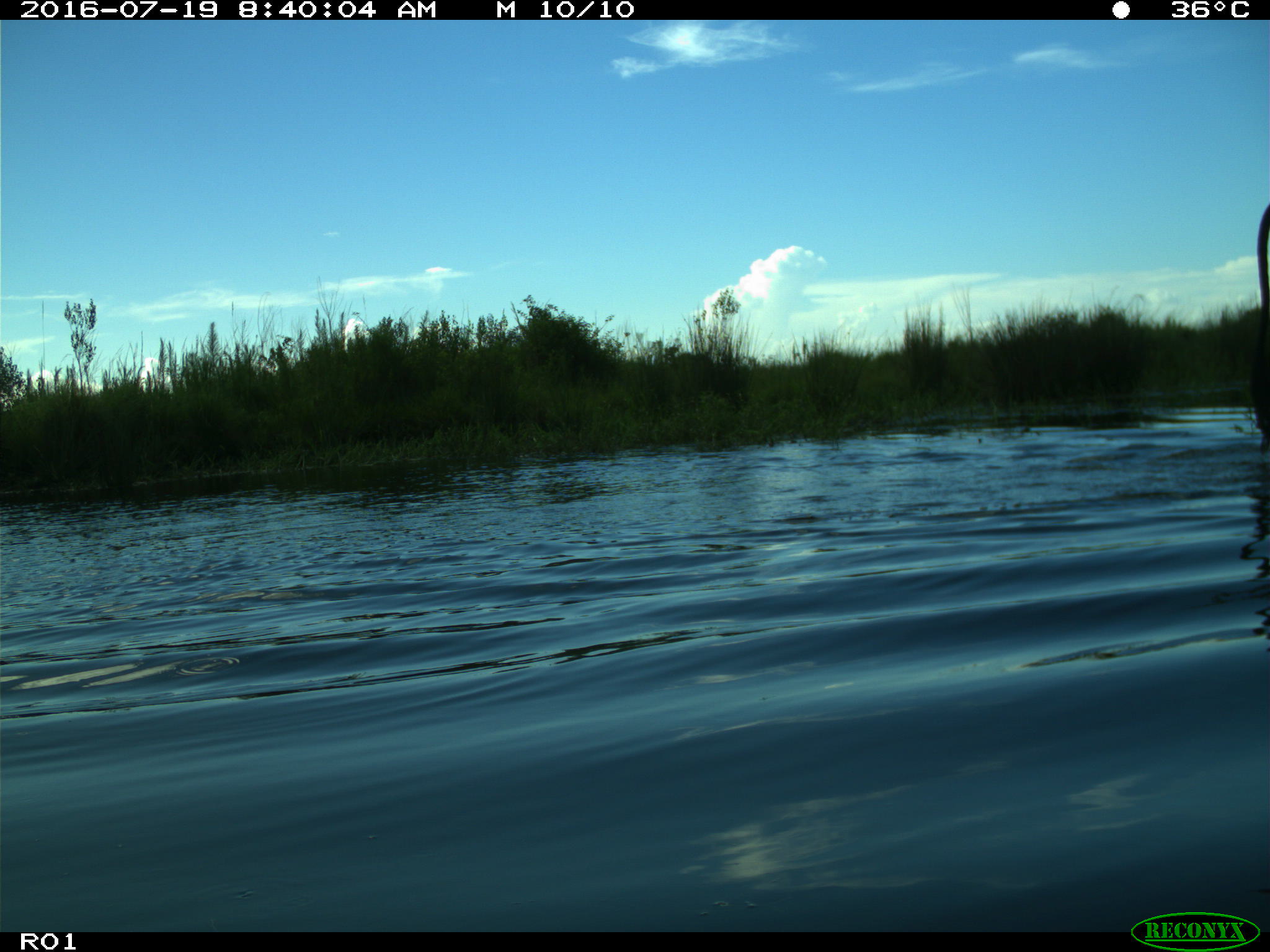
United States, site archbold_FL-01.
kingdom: Animalia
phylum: Chordata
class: Mammalia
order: Artiodactyla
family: Bovidae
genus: Bos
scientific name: Bos taurus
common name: domestic cow